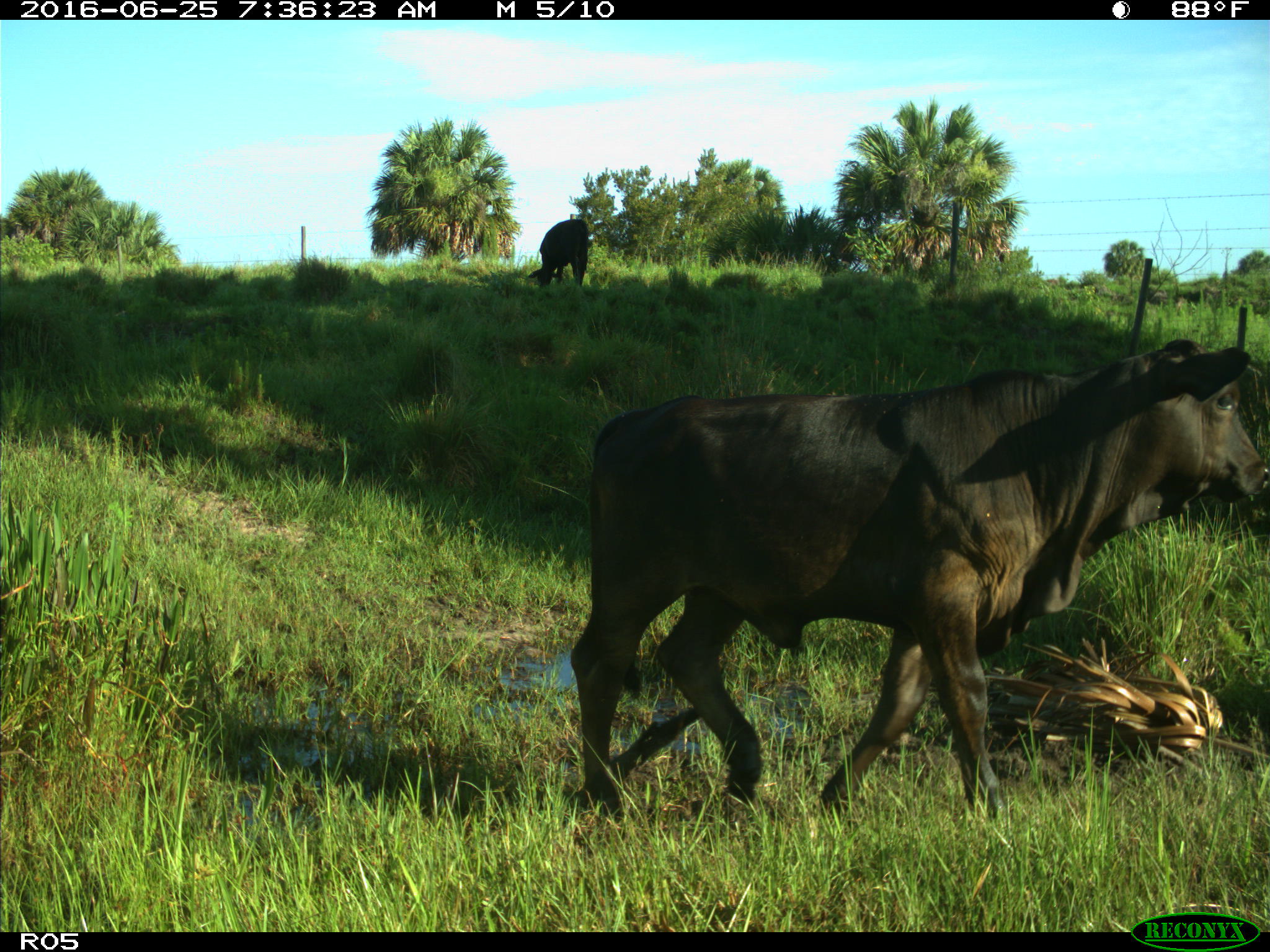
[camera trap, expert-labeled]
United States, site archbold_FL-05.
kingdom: Animalia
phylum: Chordata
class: Mammalia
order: Artiodactyla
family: Bovidae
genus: Bos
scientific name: Bos taurus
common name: domestic cow